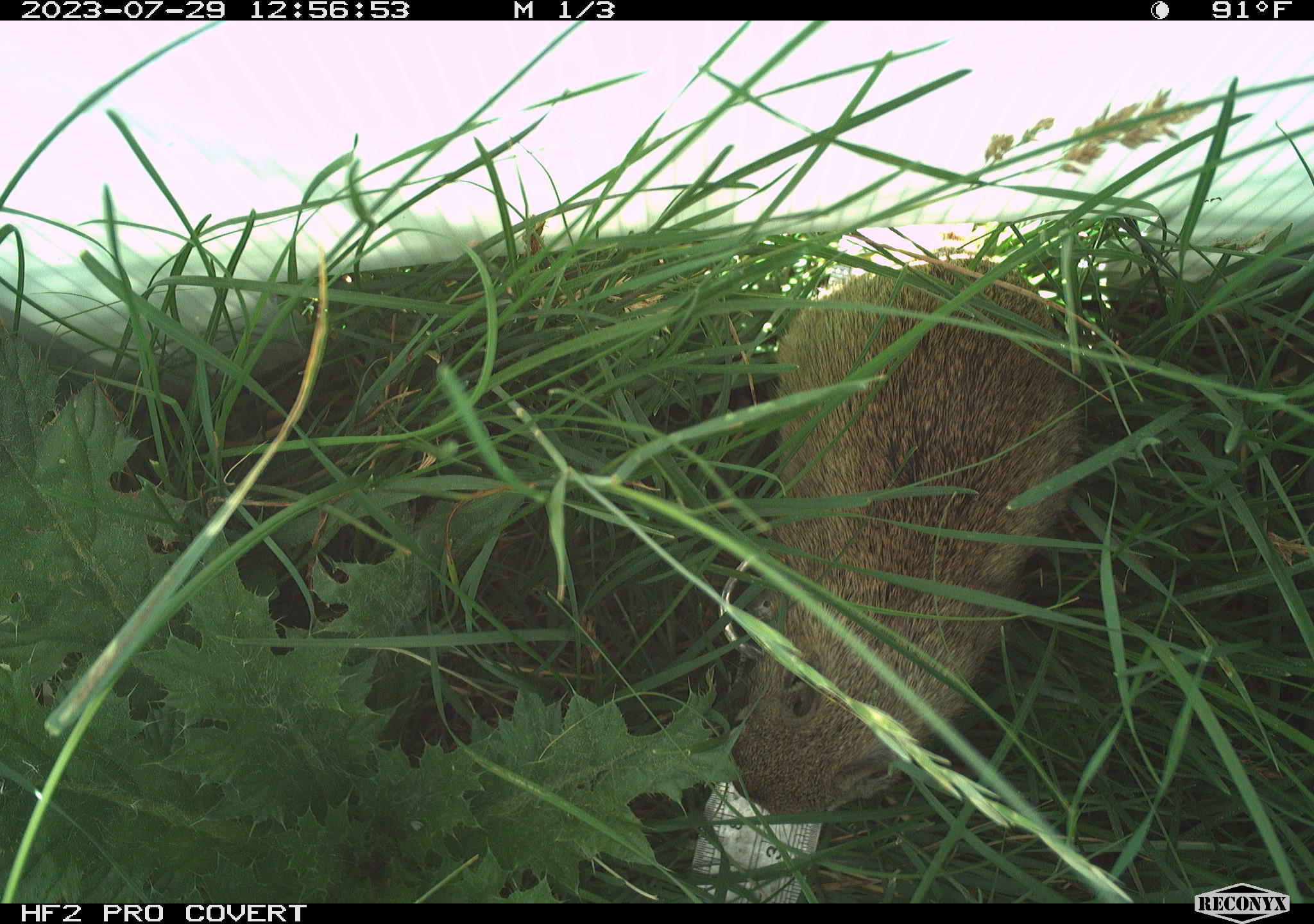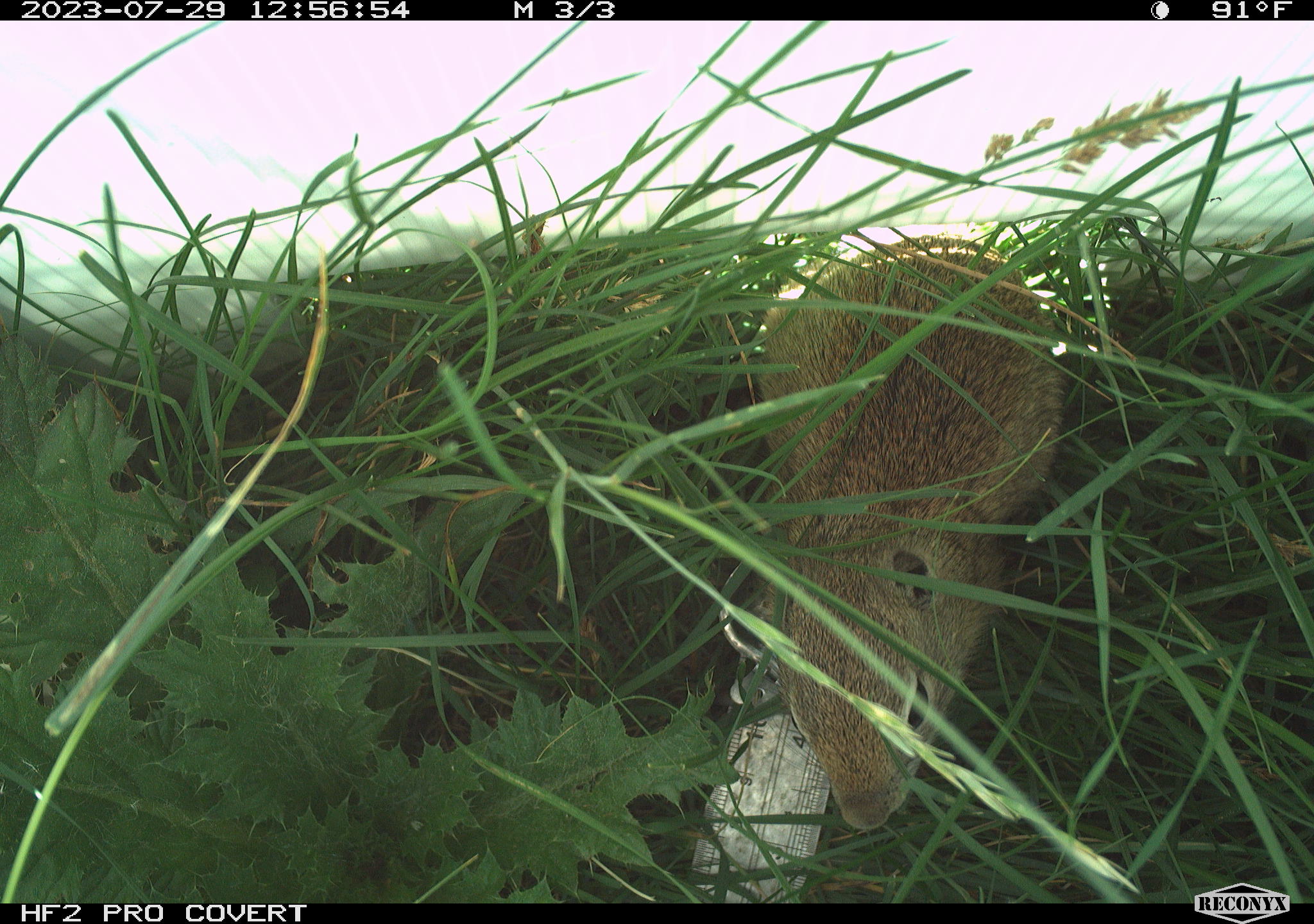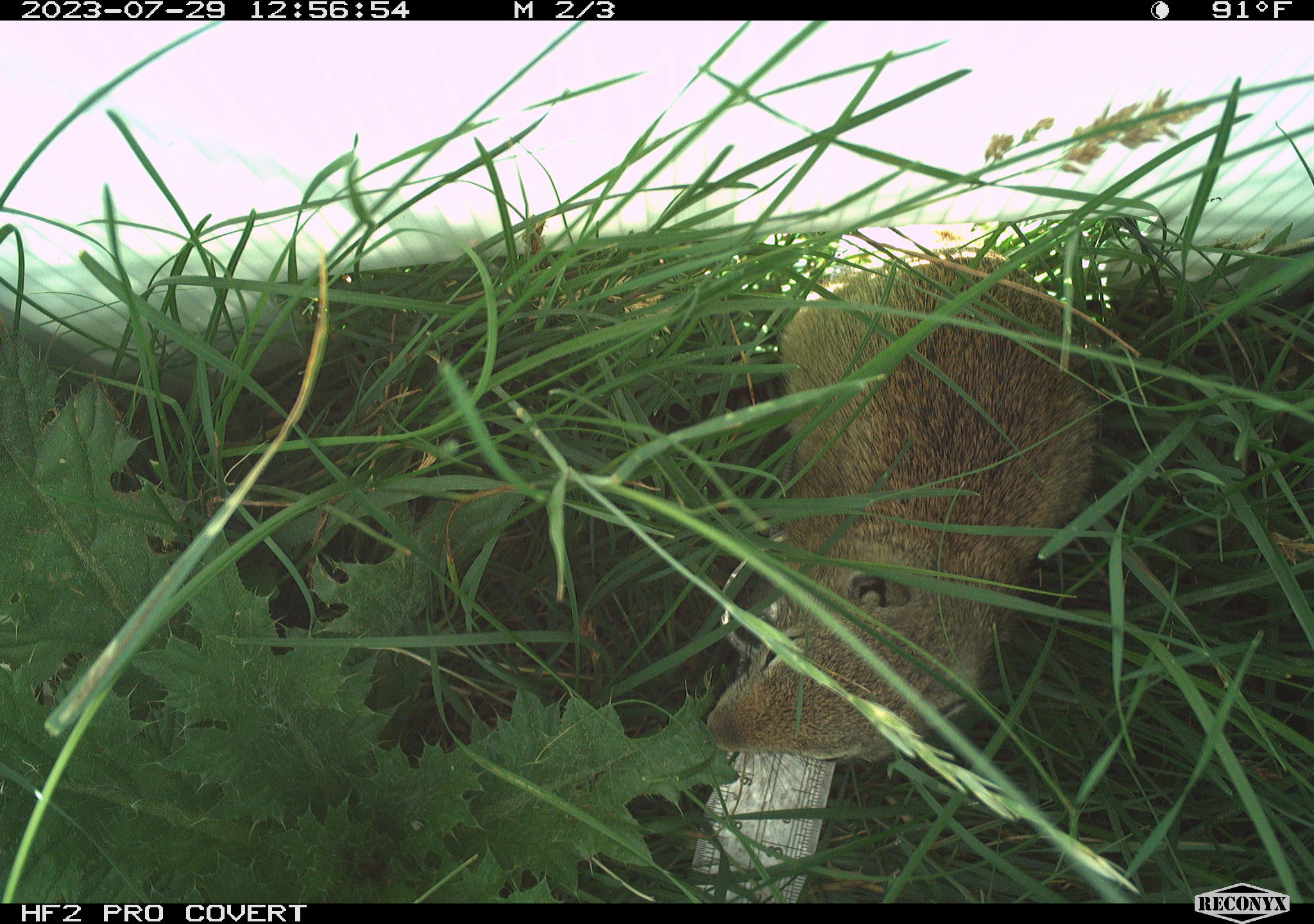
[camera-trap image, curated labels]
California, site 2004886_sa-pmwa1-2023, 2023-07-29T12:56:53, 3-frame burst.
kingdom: Animalia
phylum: Chordata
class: Mammalia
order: Rodentia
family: Sciuridae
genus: Urocitellus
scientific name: Urocitellus beldingi beldingi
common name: belding's ground squirrel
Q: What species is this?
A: Belding's ground squirrel (Urocitellus beldingi beldingi).